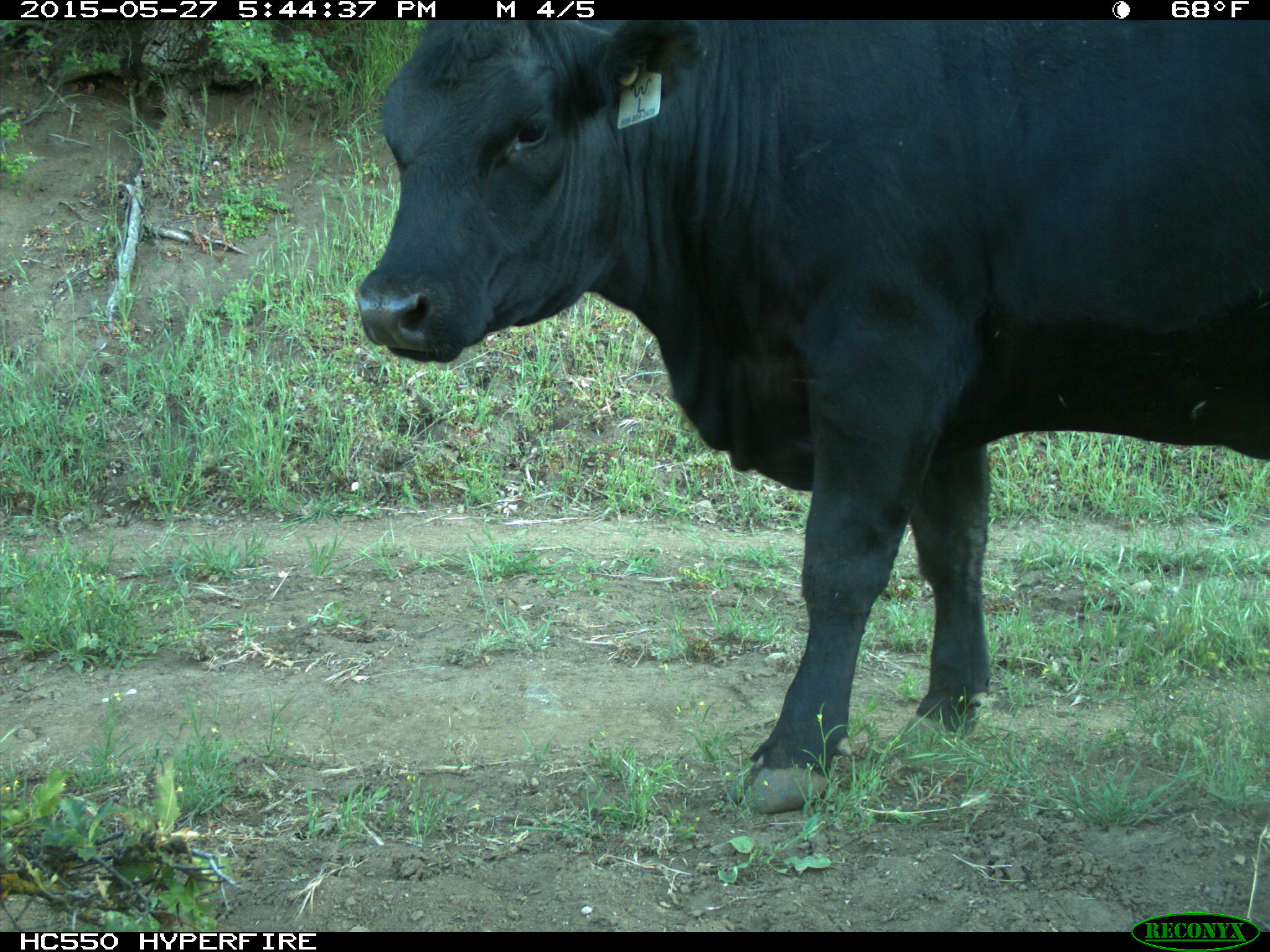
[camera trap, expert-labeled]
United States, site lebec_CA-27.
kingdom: Animalia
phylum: Chordata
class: Mammalia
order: Artiodactyla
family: Bovidae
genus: Bos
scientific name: Bos taurus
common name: domestic cow